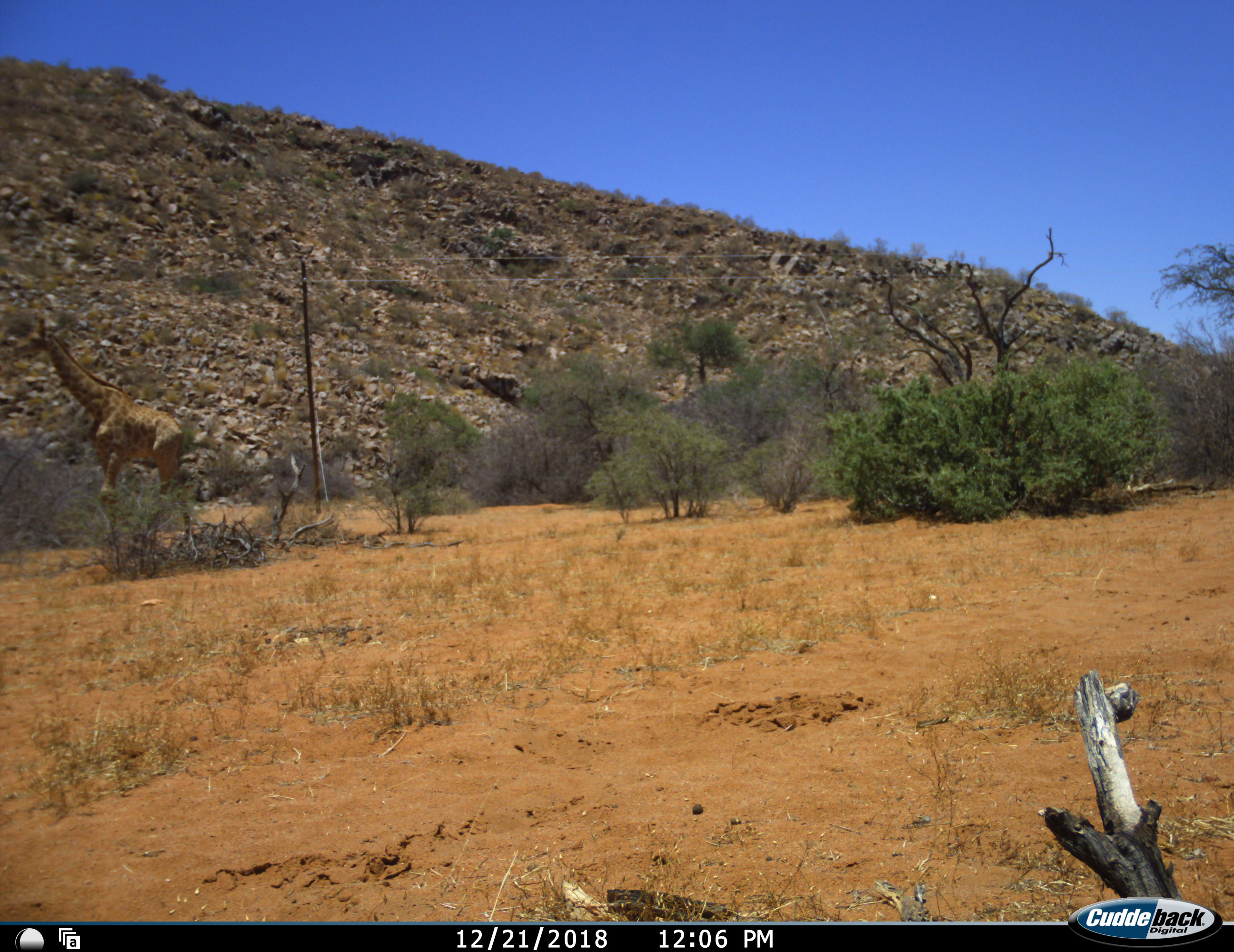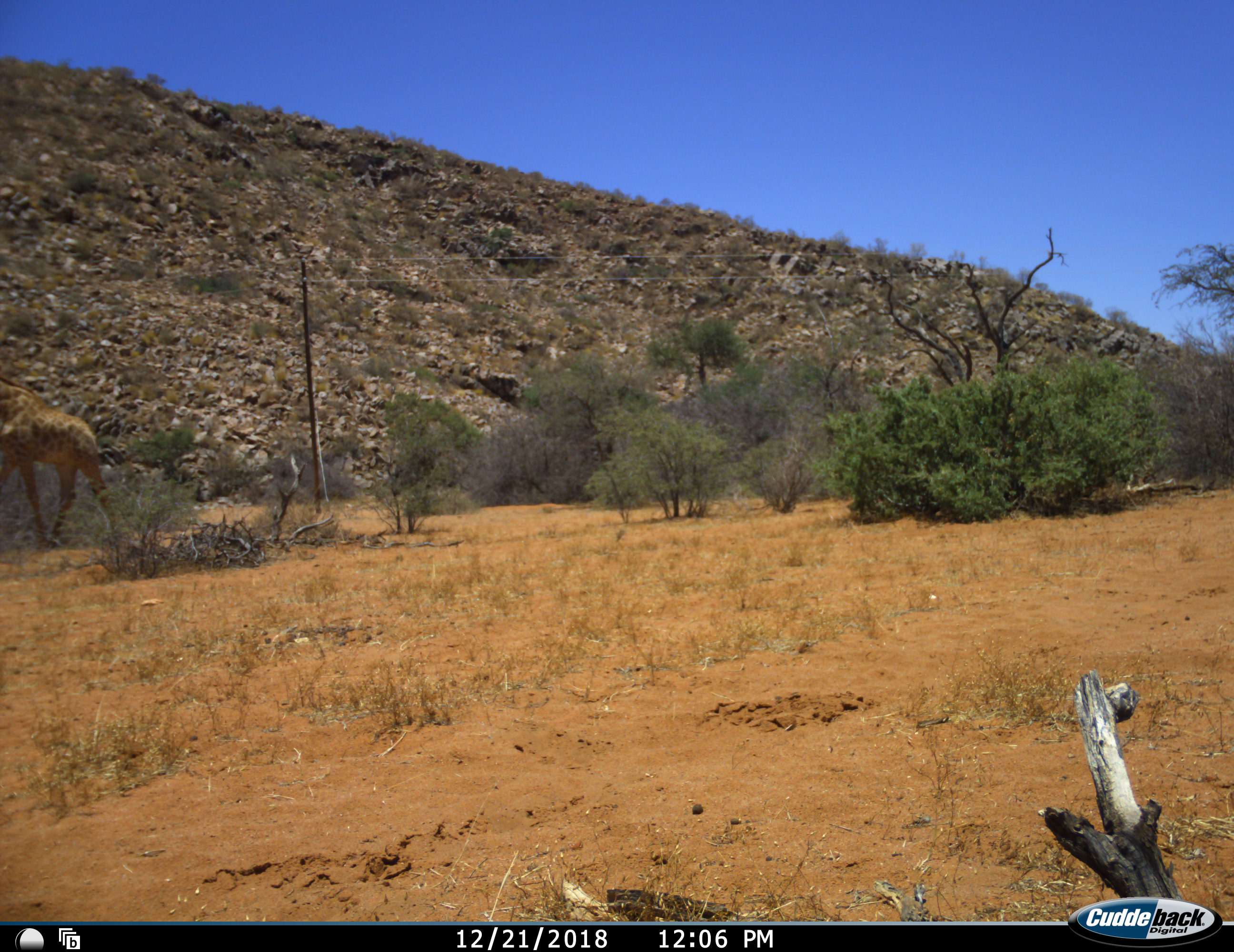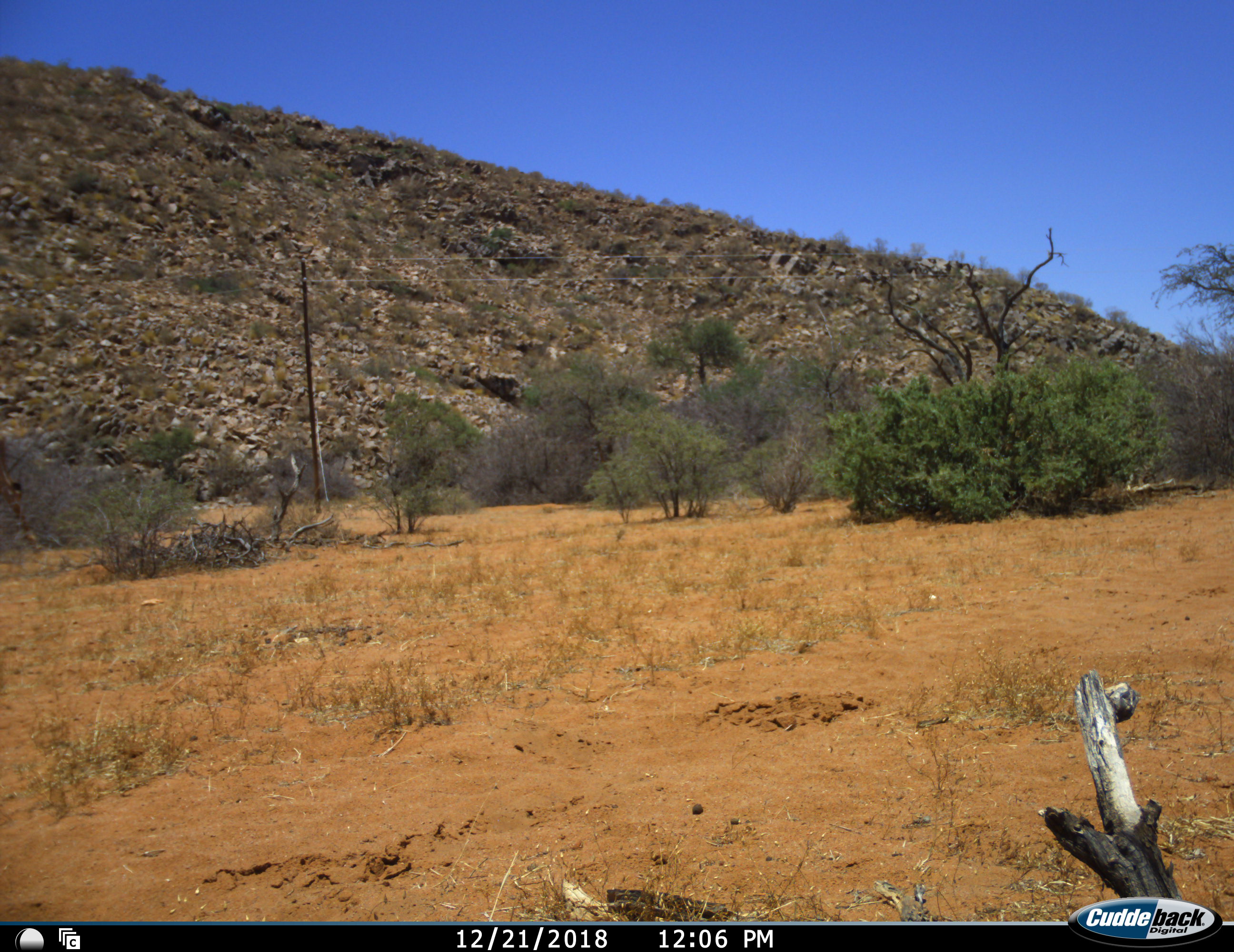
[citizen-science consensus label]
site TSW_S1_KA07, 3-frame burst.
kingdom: Animalia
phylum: Chordata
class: Mammalia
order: Artiodactyla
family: Giraffidae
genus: Giraffa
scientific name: Giraffa camelopardalis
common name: giraffe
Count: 1.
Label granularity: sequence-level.